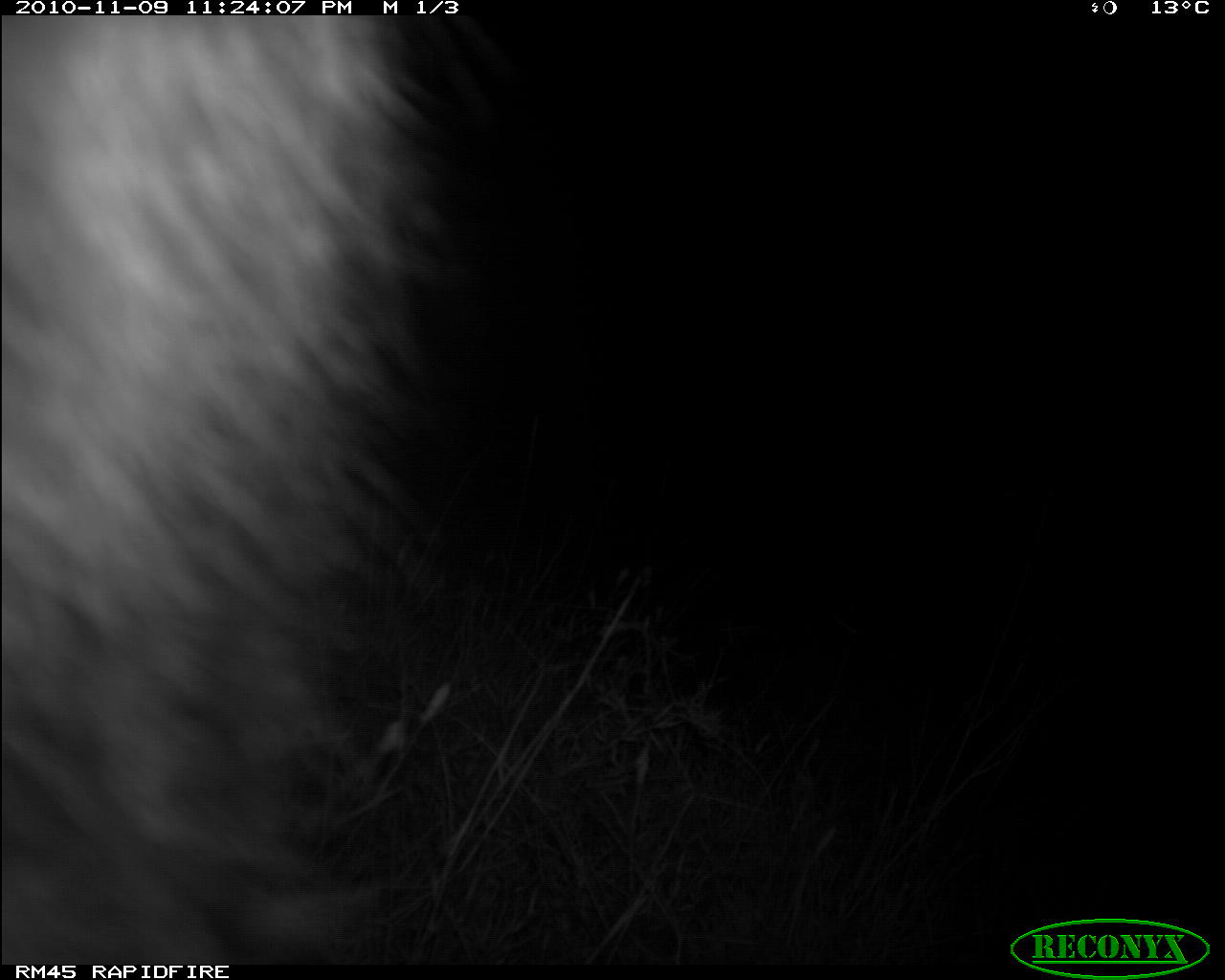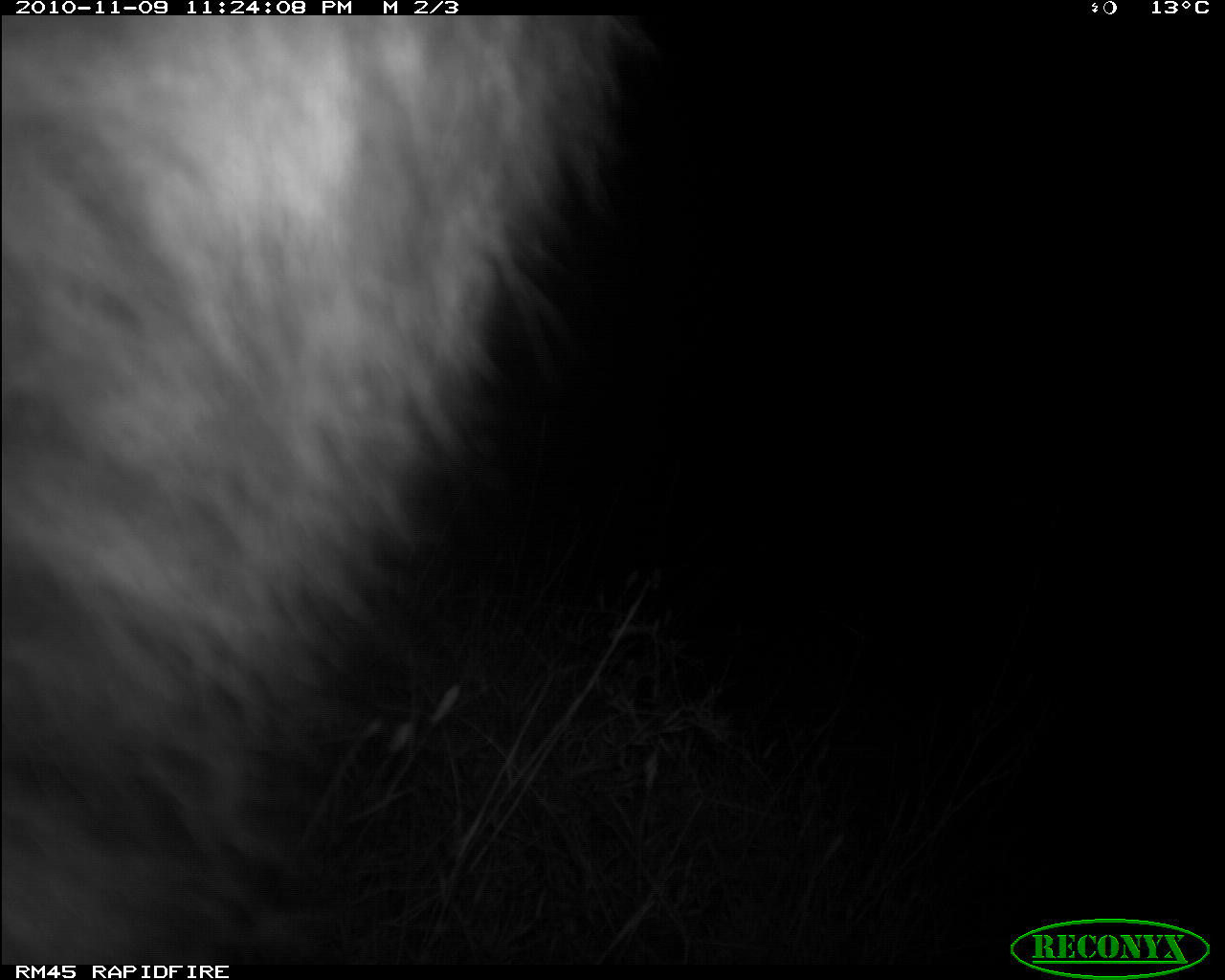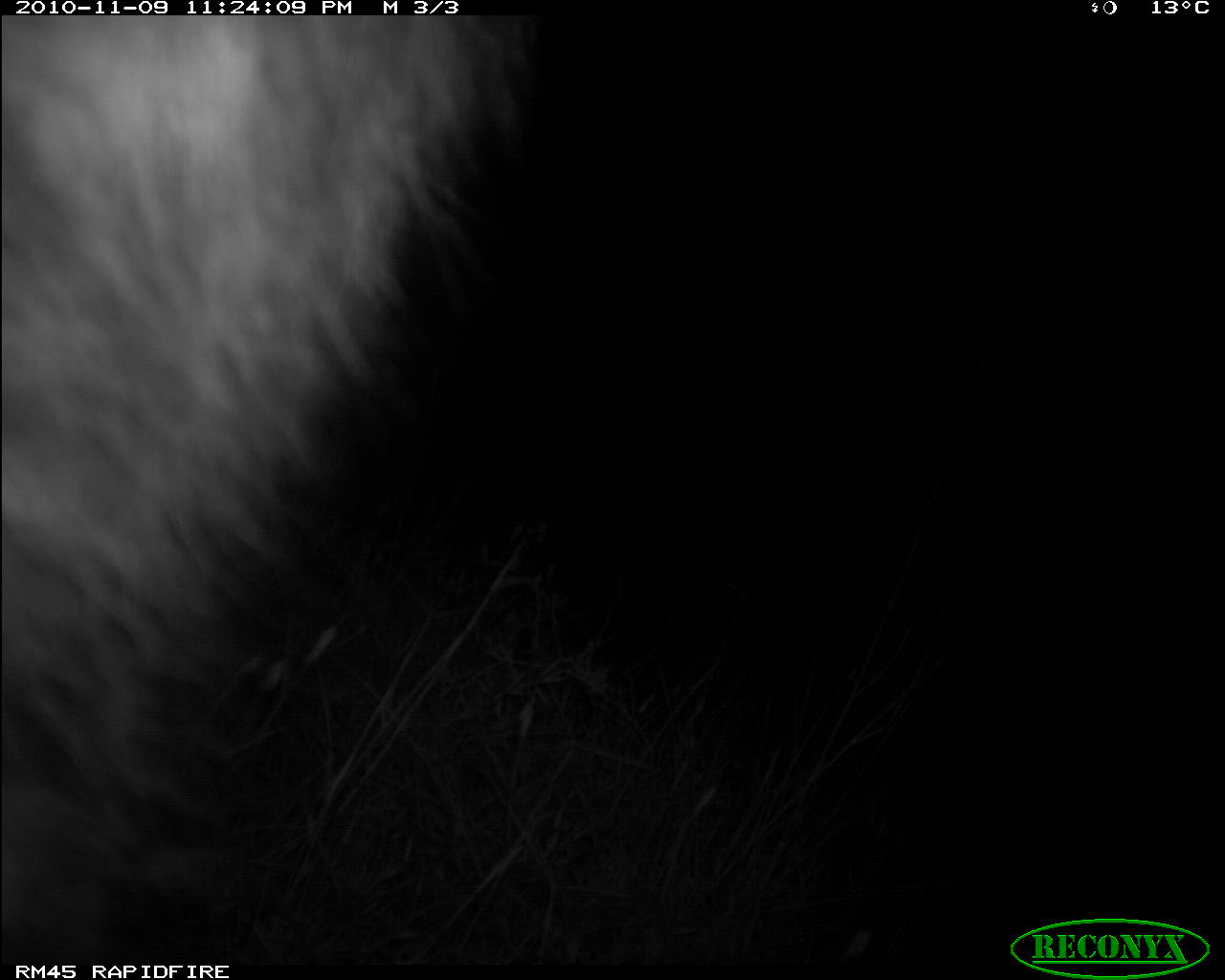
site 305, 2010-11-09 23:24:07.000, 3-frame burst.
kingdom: Animalia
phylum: Chordata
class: Mammalia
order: Carnivora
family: Hyaenidae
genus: Crocuta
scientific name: Crocuta crocuta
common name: spotted hyena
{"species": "Crocuta crocuta (spotted hyena)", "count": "1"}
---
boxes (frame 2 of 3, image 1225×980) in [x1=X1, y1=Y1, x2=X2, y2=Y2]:
crocuta crocuta: [x1=3, y1=14, x2=624, y2=956]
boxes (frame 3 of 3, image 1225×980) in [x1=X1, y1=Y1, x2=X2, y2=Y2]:
crocuta crocuta: [x1=0, y1=11, x2=544, y2=962]